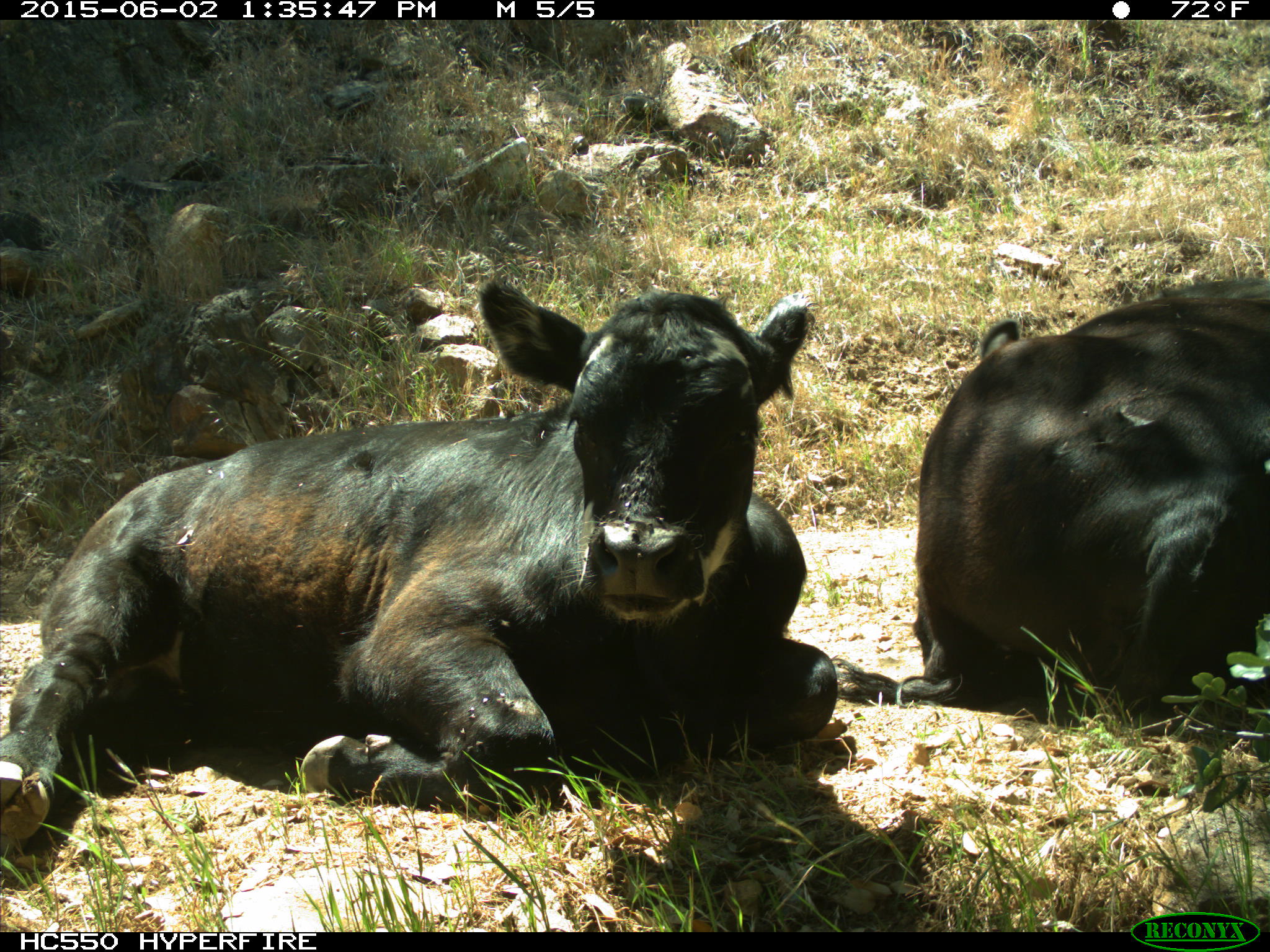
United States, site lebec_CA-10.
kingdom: Animalia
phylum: Chordata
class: Mammalia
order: Artiodactyla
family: Bovidae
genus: Bos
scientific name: Bos taurus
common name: domestic cow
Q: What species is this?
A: Bos taurus (domestic cow).